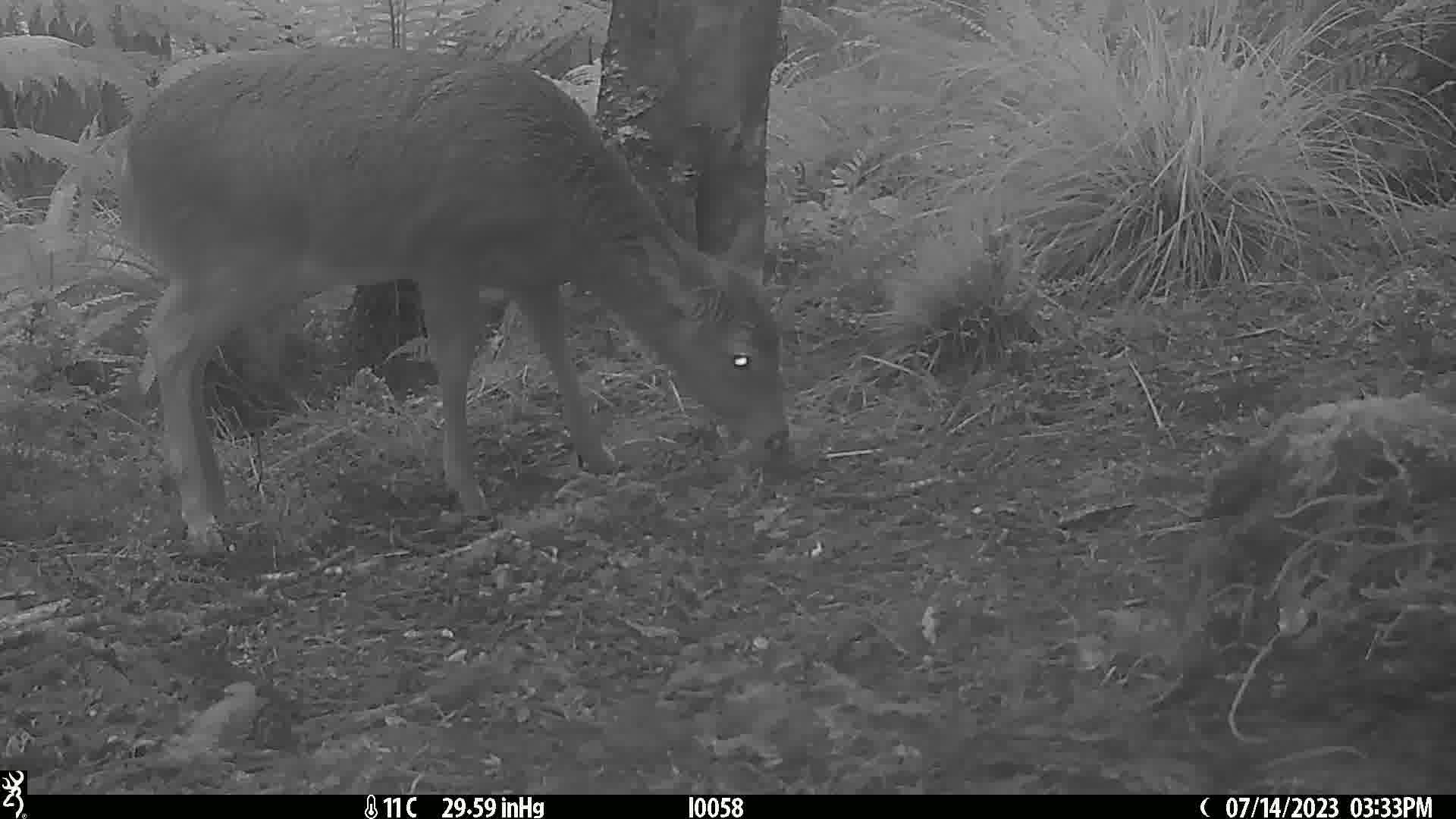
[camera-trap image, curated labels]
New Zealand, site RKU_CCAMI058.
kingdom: Animalia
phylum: Chordata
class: Mammalia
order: Artiodactyla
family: Cervidae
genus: Odocoileus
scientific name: Odocoileus virginianus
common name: white-tailed deer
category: white tailed deer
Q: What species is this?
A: White tailed deer (white-tailed deer) (Odocoileus virginianus).